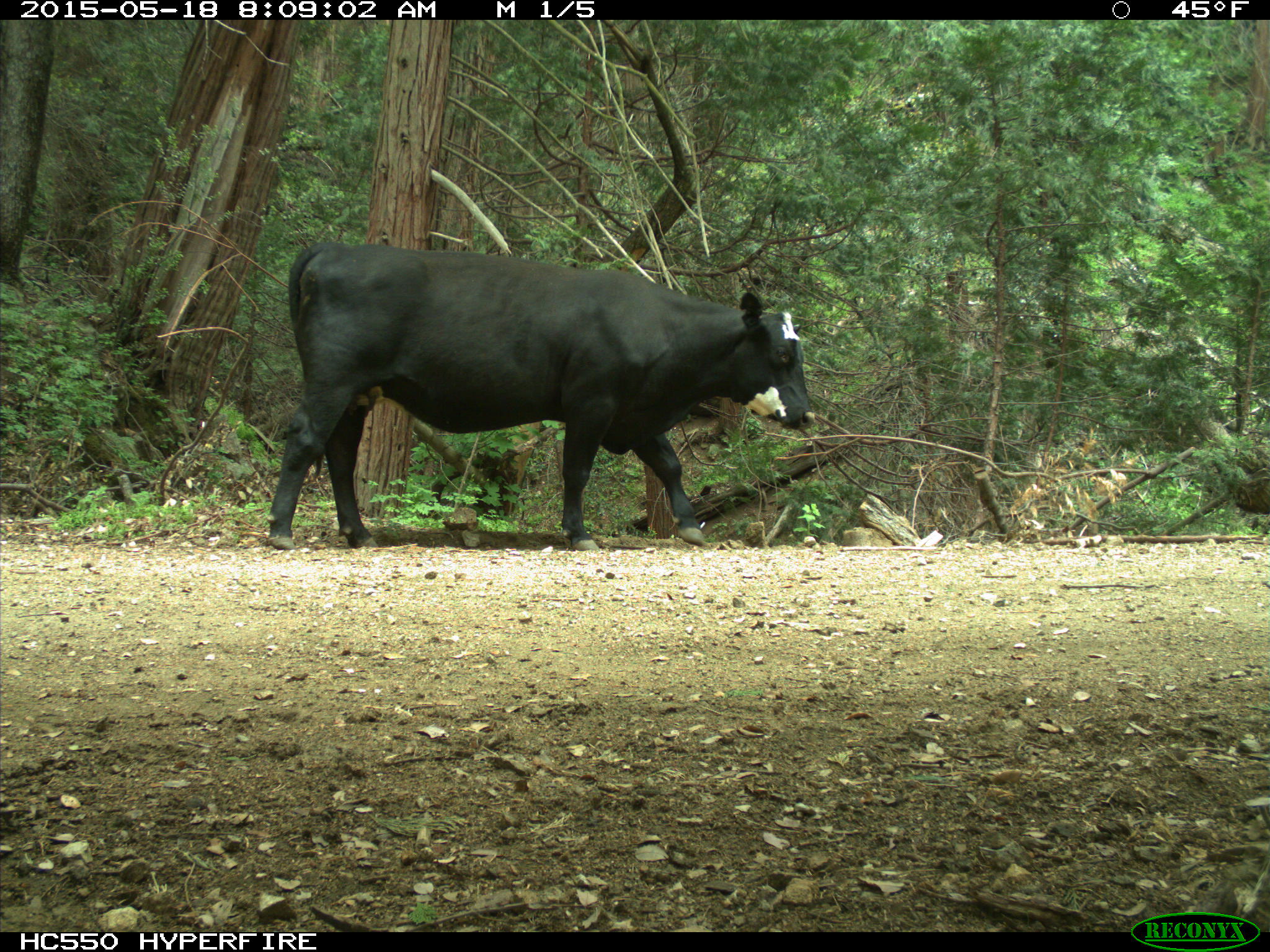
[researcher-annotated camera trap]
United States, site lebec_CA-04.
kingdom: Animalia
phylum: Chordata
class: Mammalia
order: Artiodactyla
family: Bovidae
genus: Bos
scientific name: Bos taurus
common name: domestic cow